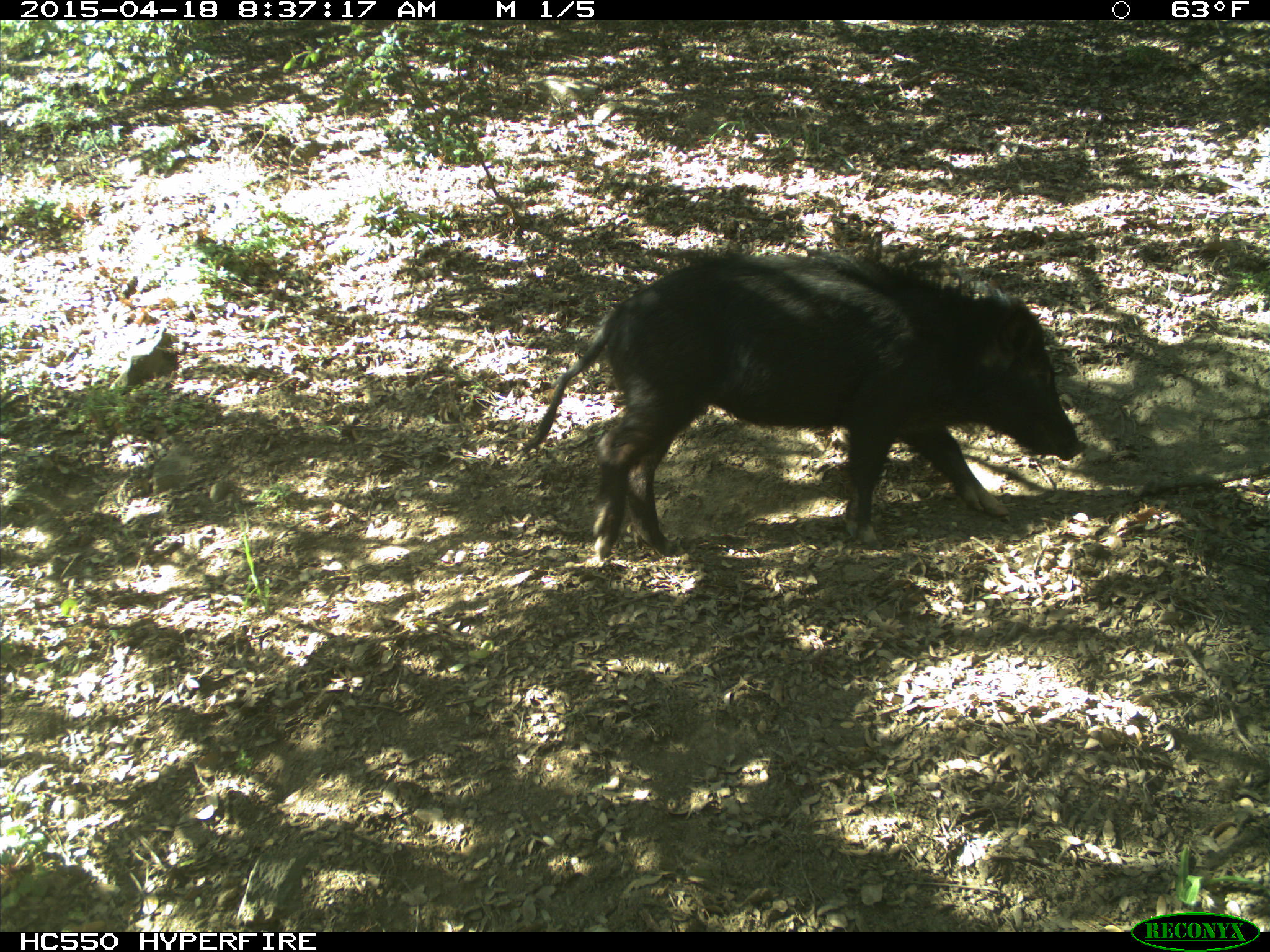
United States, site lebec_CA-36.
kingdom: Animalia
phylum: Chordata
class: Mammalia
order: Artiodactyla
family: Suidae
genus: Sus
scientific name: Sus scrofa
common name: wild boar